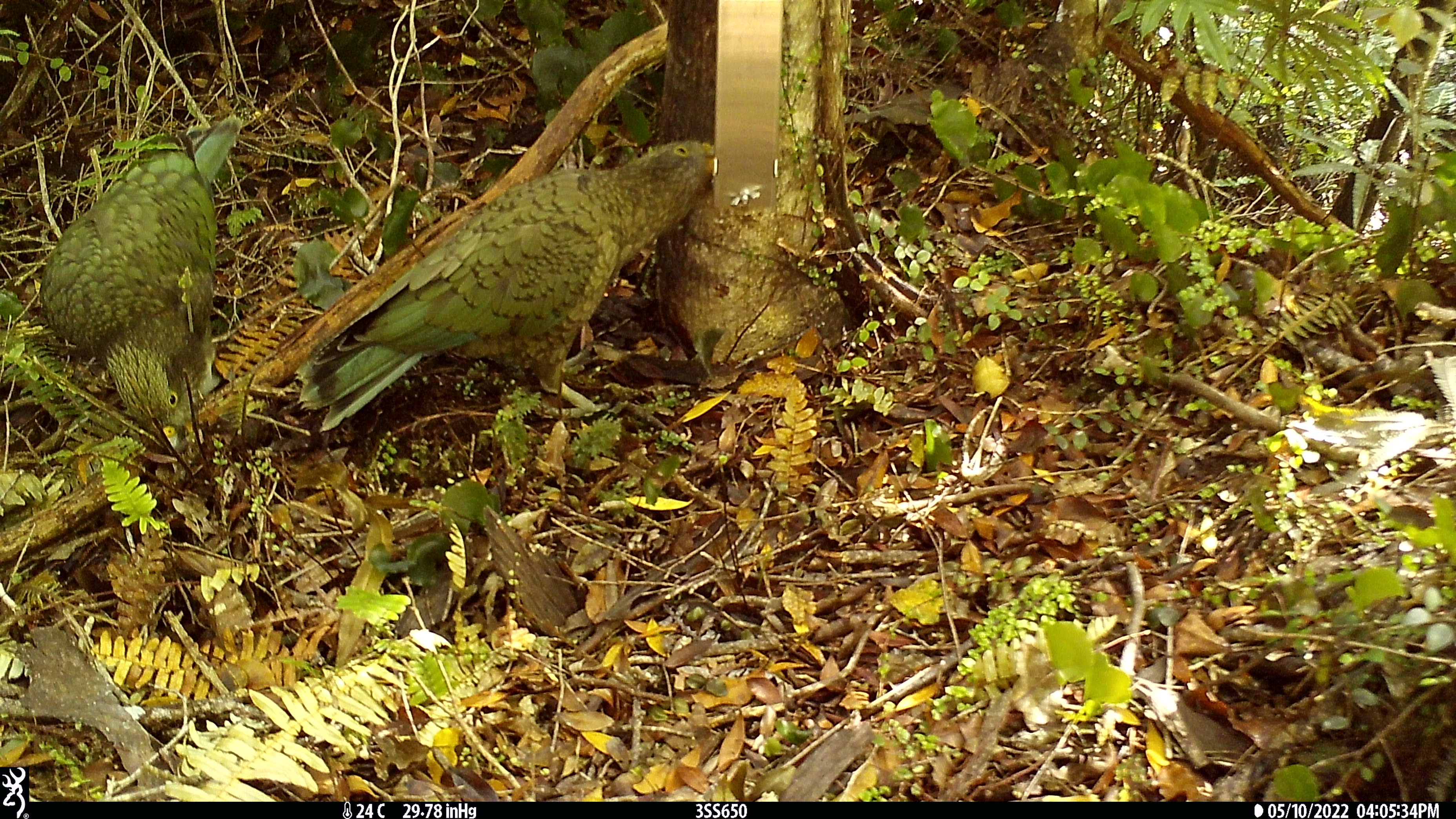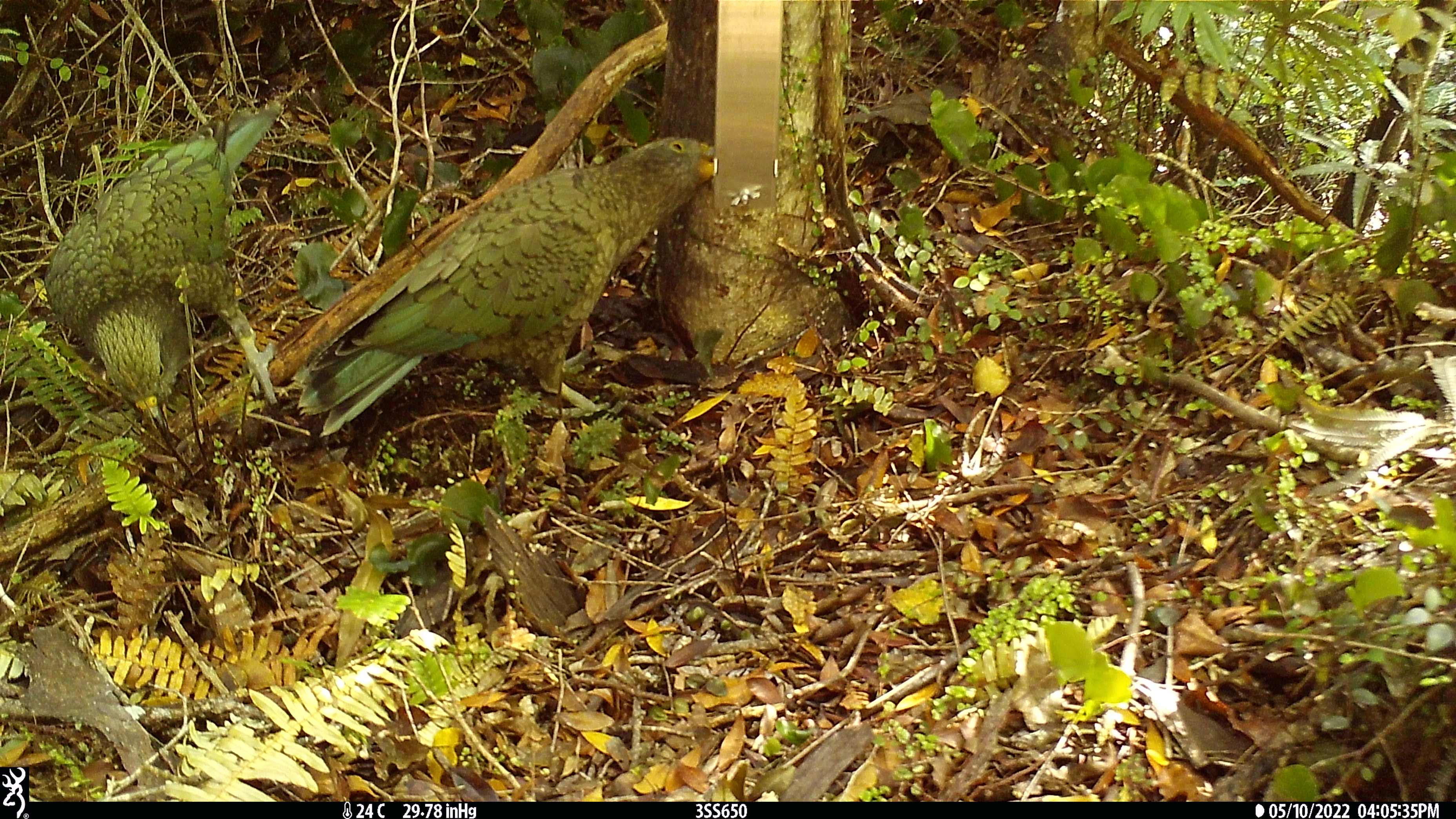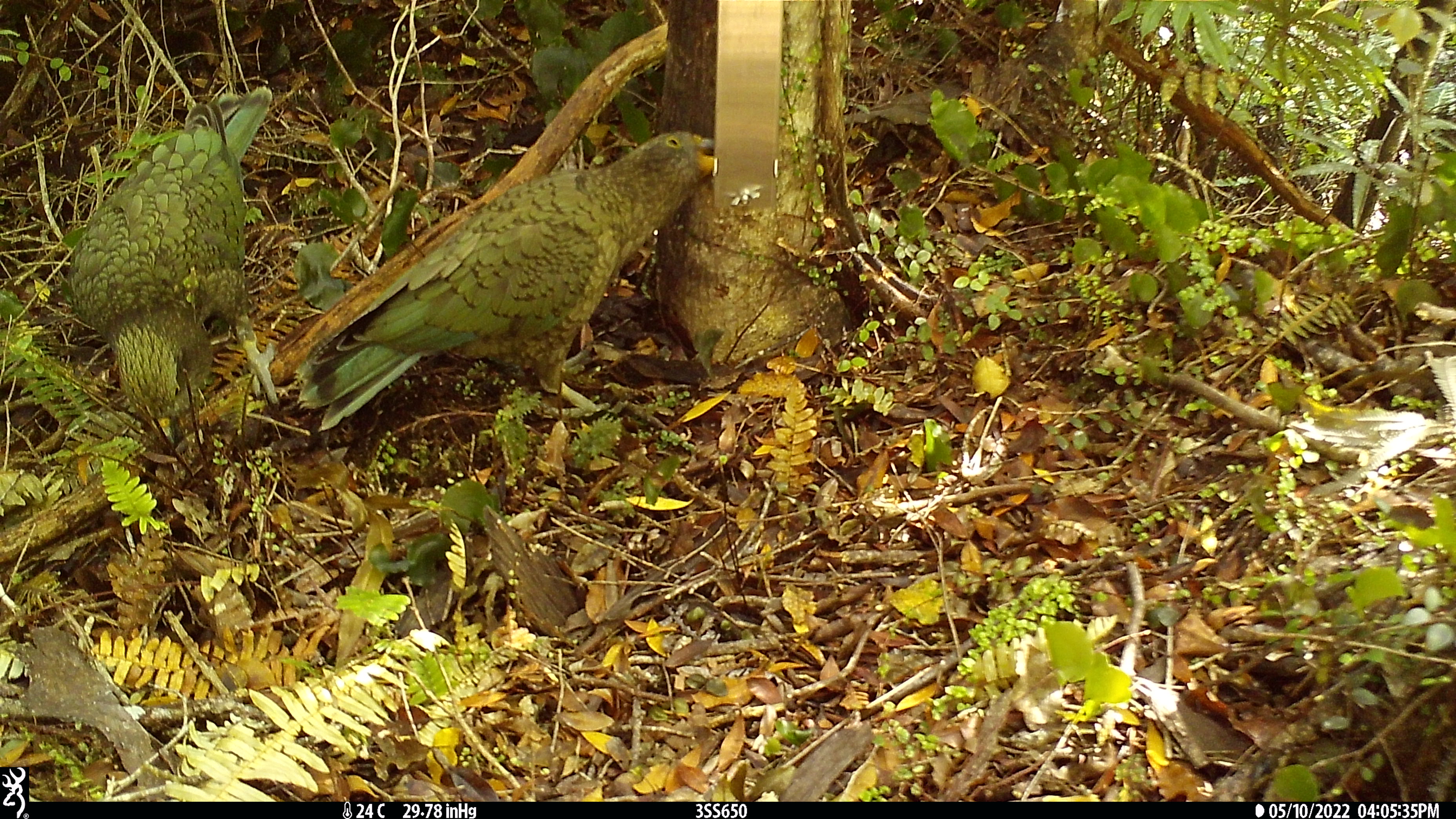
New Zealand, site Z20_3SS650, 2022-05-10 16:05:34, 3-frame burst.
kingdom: Animalia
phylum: Chordata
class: Aves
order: Psittaciformes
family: Strigopidae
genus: Nestor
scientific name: Nestor notabilis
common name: kea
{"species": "kea (Nestor notabilis)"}